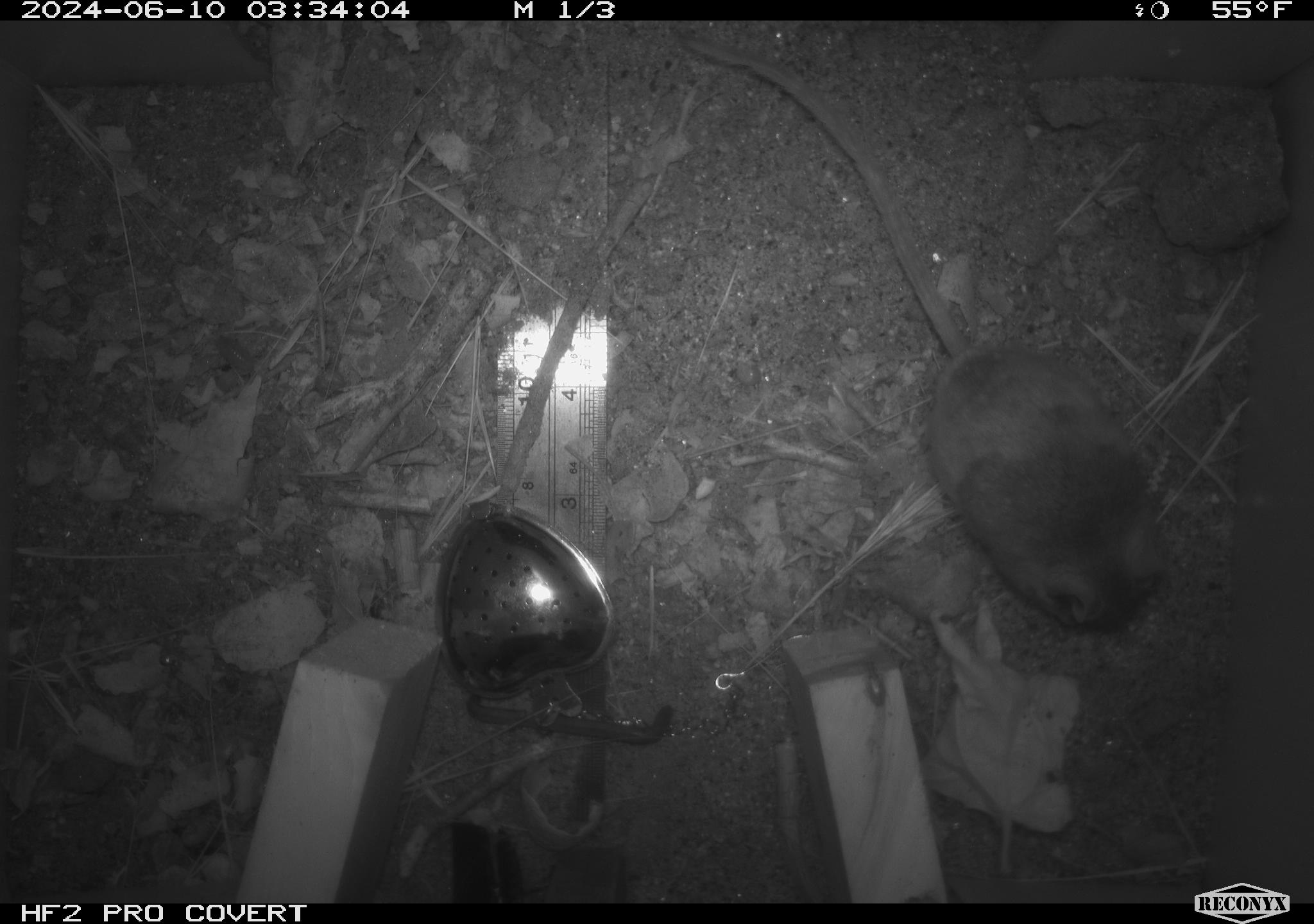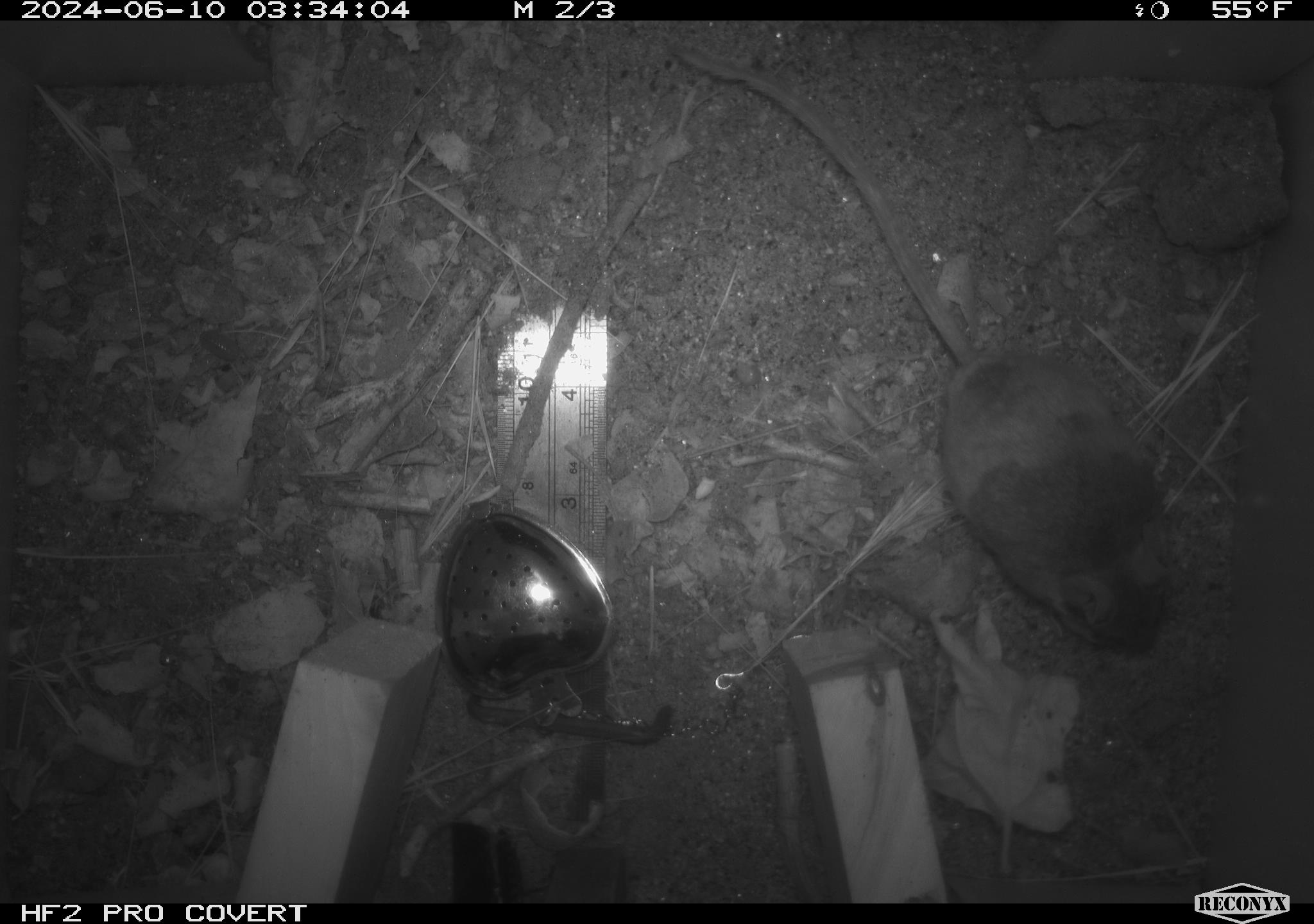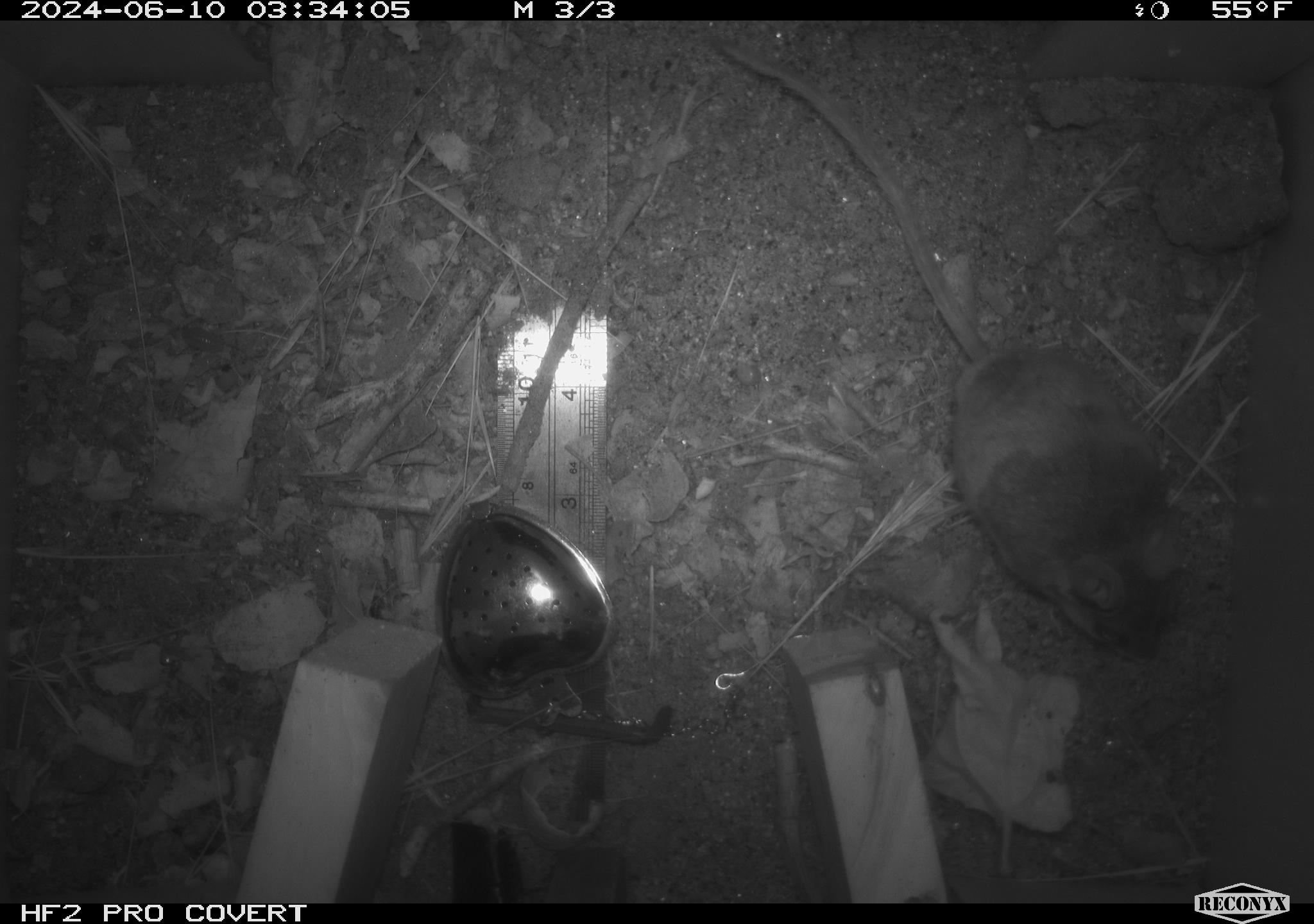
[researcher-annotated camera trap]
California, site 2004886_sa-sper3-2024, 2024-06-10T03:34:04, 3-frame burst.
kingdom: Animalia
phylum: Chordata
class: Mammalia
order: Rodentia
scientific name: Rodentia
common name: mouse species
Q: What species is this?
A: Mouse species (Rodentia).